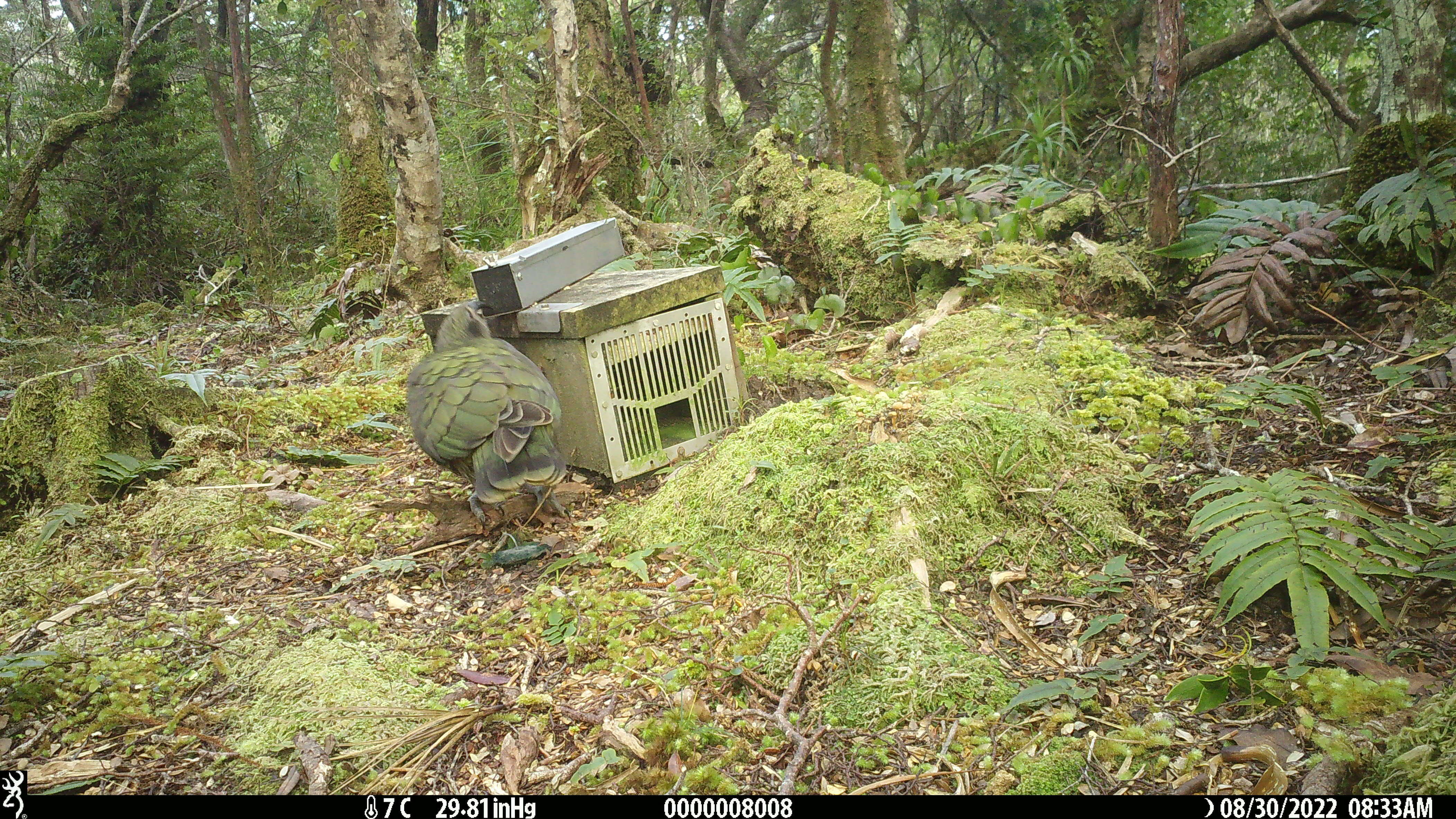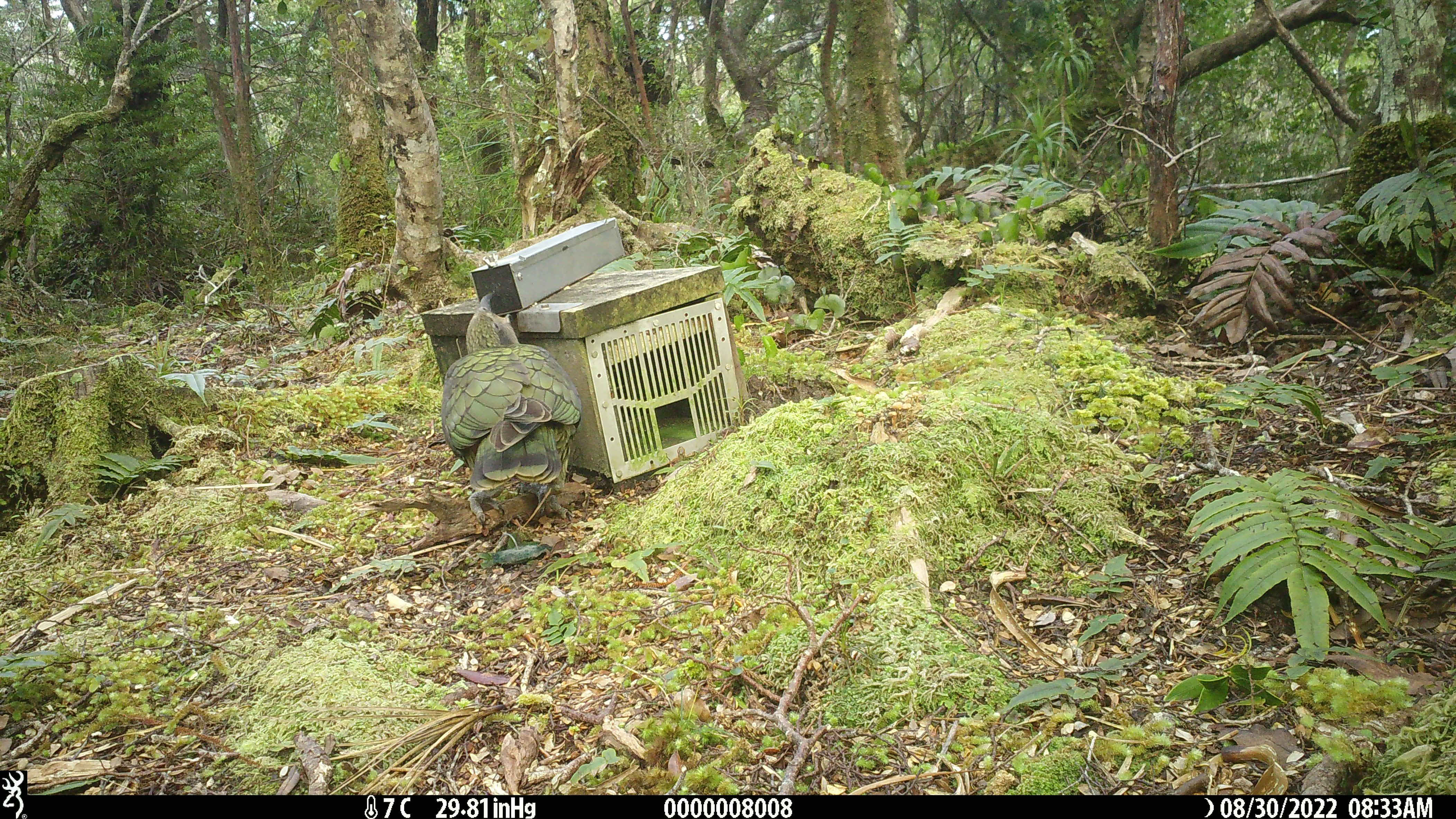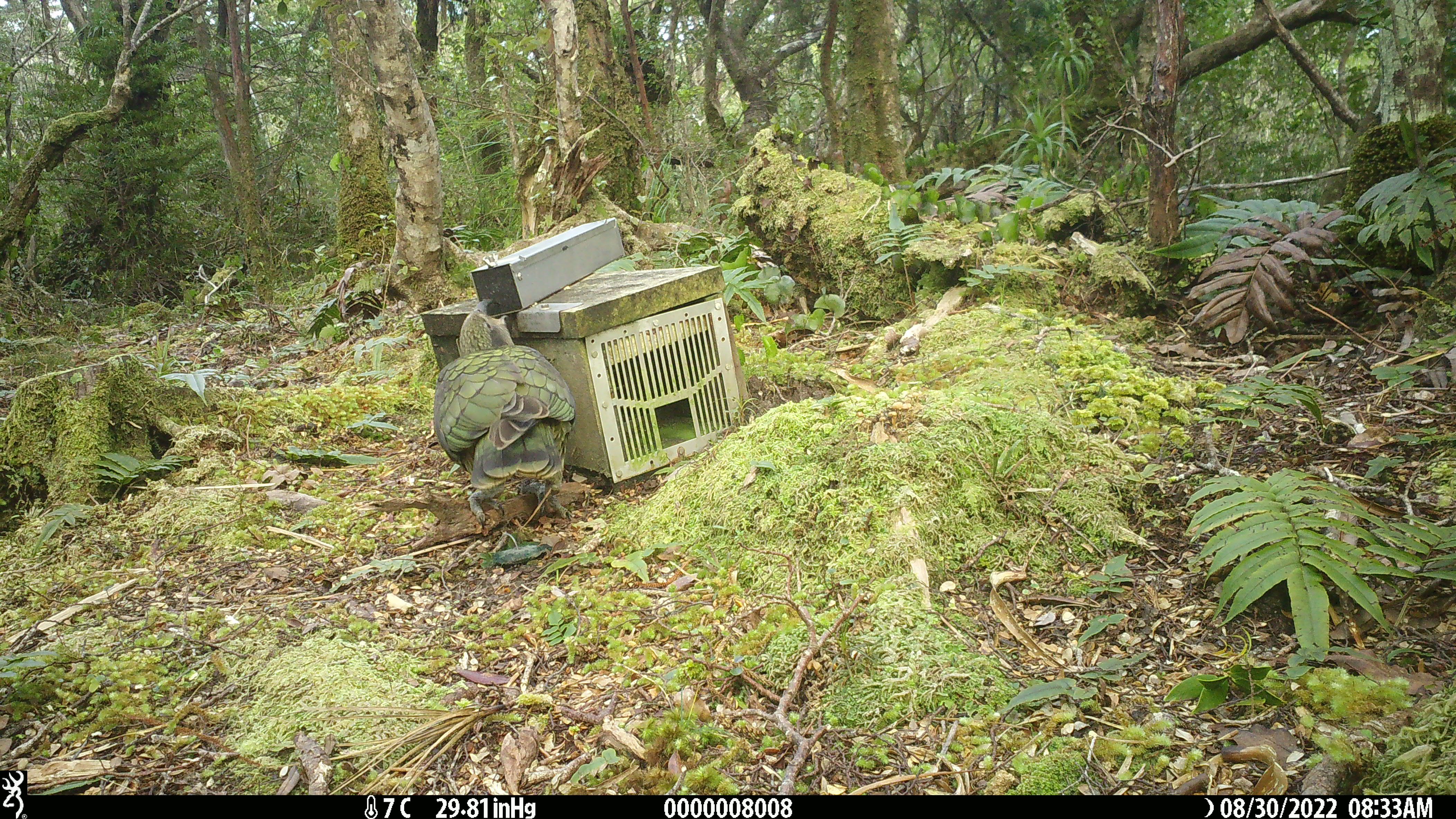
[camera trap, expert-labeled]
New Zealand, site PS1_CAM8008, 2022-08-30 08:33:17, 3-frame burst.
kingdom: Animalia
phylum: Chordata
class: Aves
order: Psittaciformes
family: Strigopidae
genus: Nestor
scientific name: Nestor notabilis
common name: kea